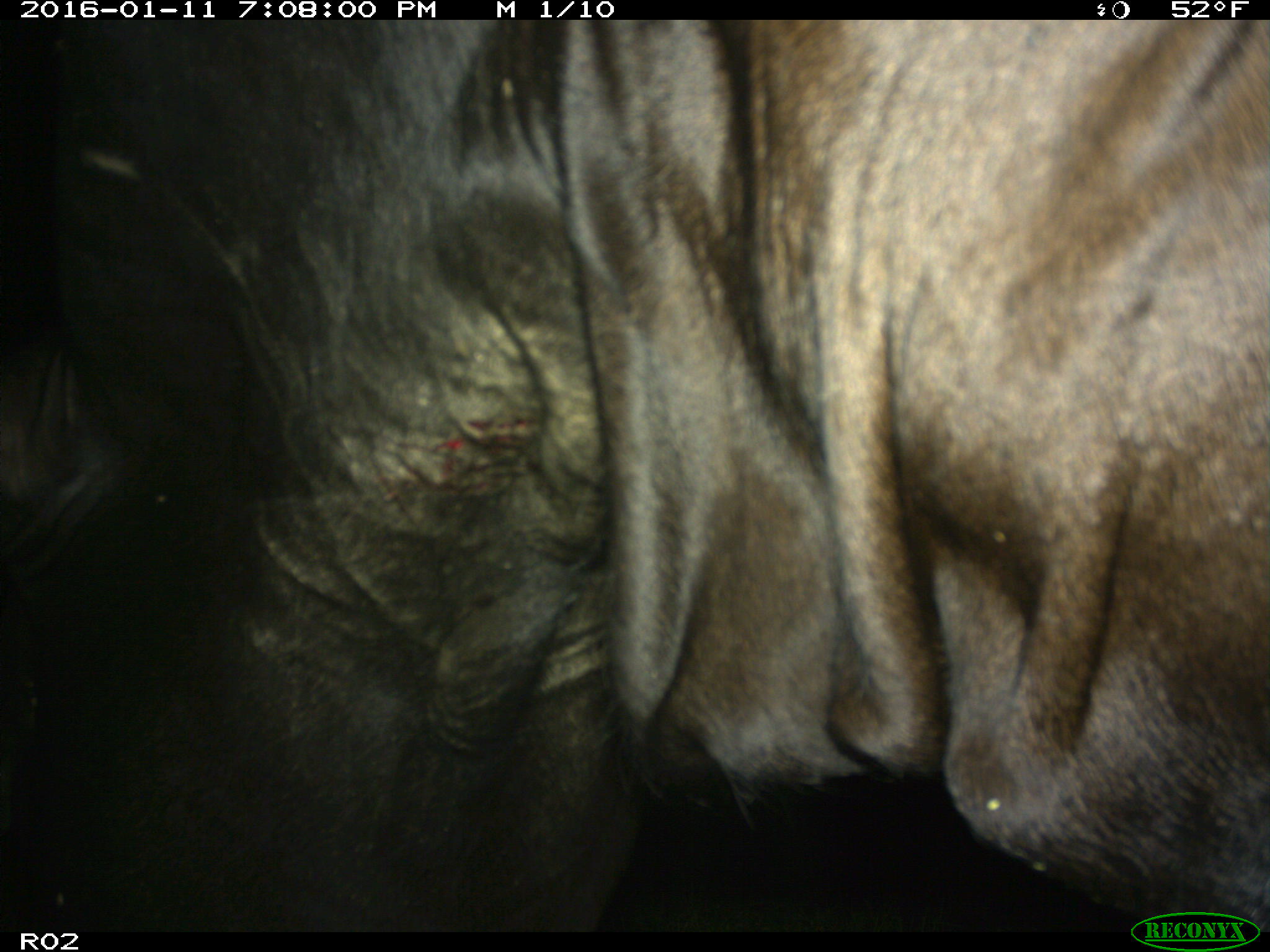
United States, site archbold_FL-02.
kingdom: Animalia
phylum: Chordata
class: Mammalia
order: Artiodactyla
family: Bovidae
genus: Bos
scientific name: Bos taurus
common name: domestic cow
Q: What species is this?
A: Bos taurus (domestic cow).